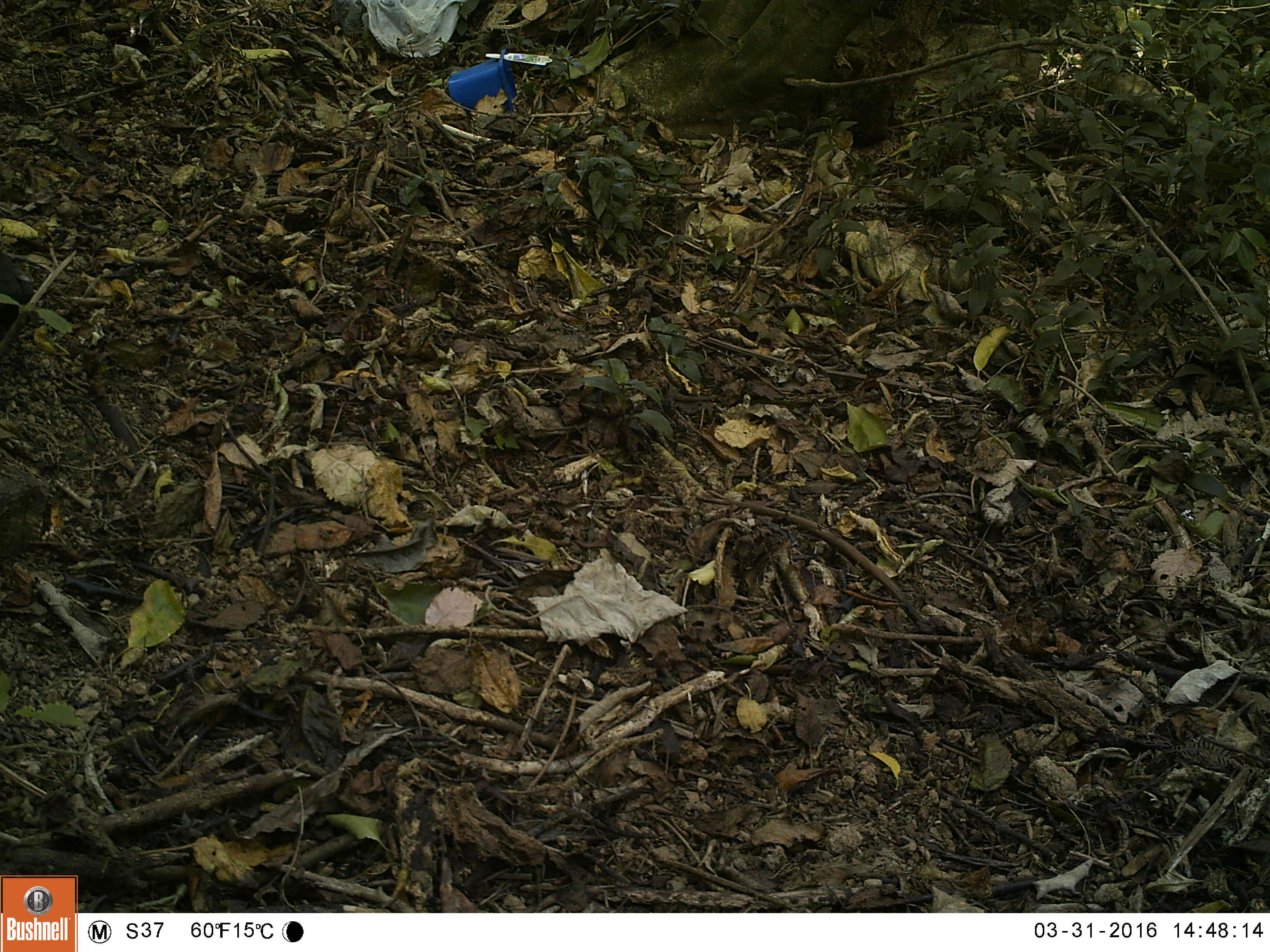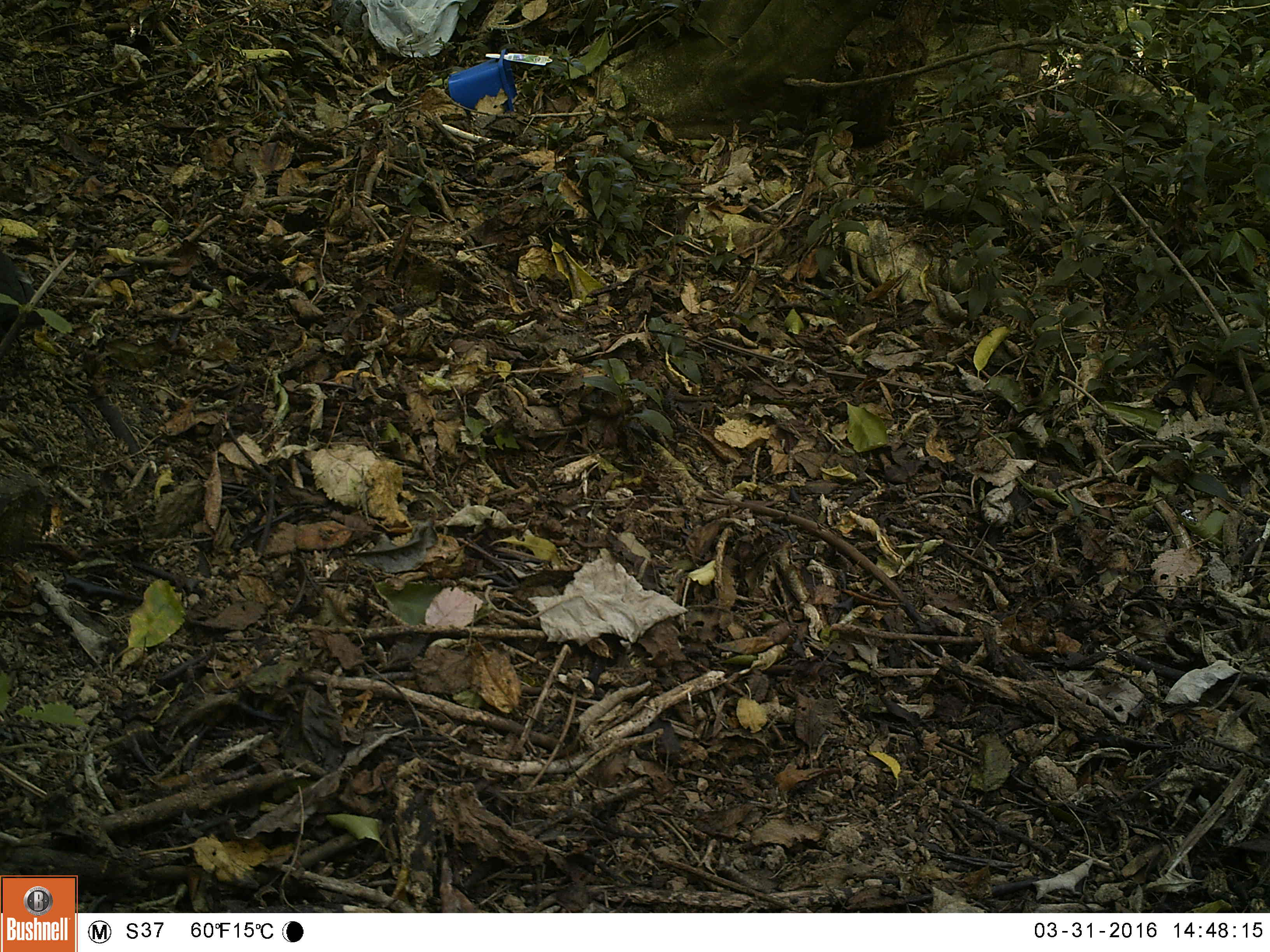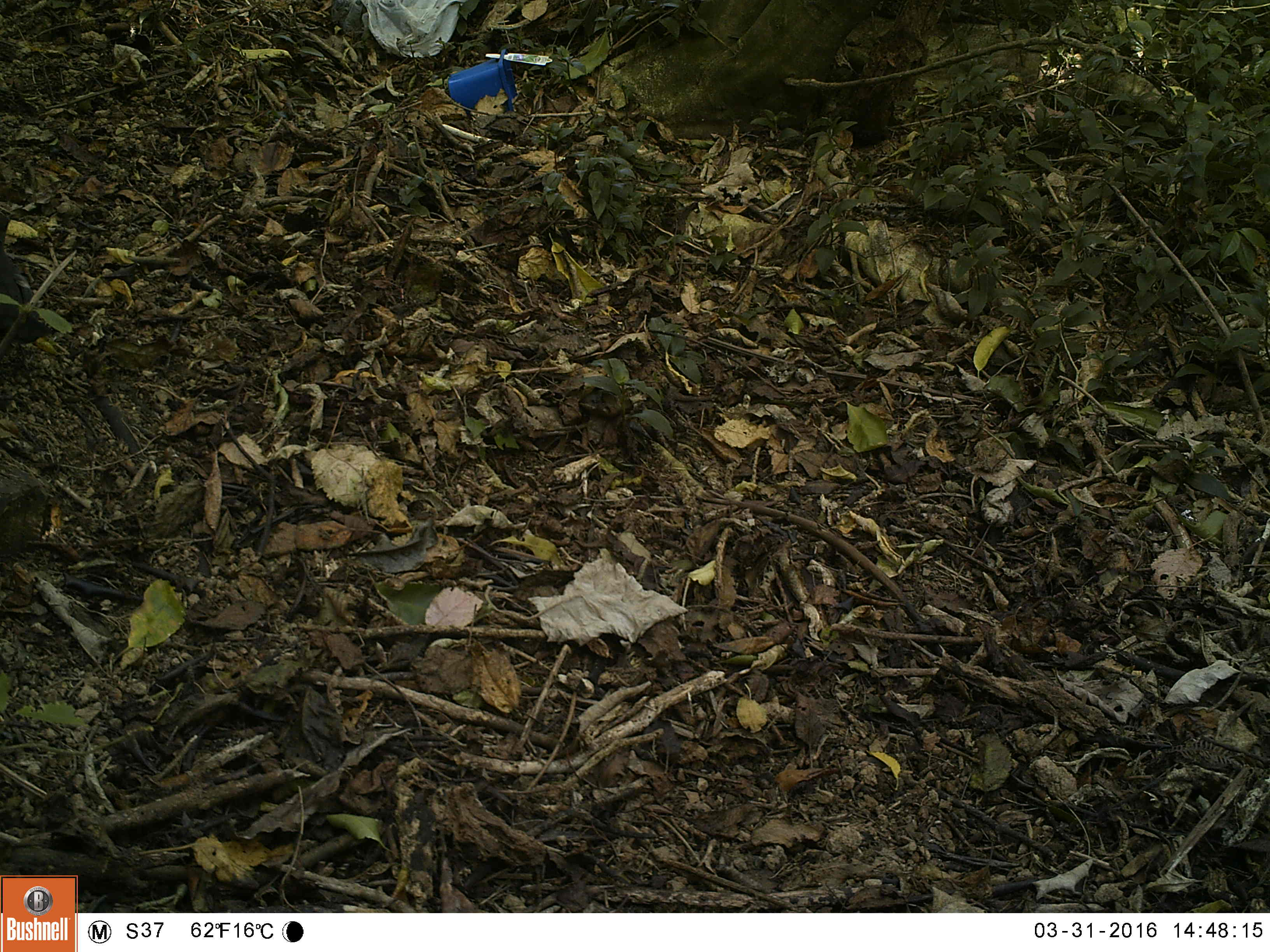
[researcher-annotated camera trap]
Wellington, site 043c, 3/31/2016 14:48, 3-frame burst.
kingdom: Animalia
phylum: Chordata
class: Aves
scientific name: Aves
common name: bird